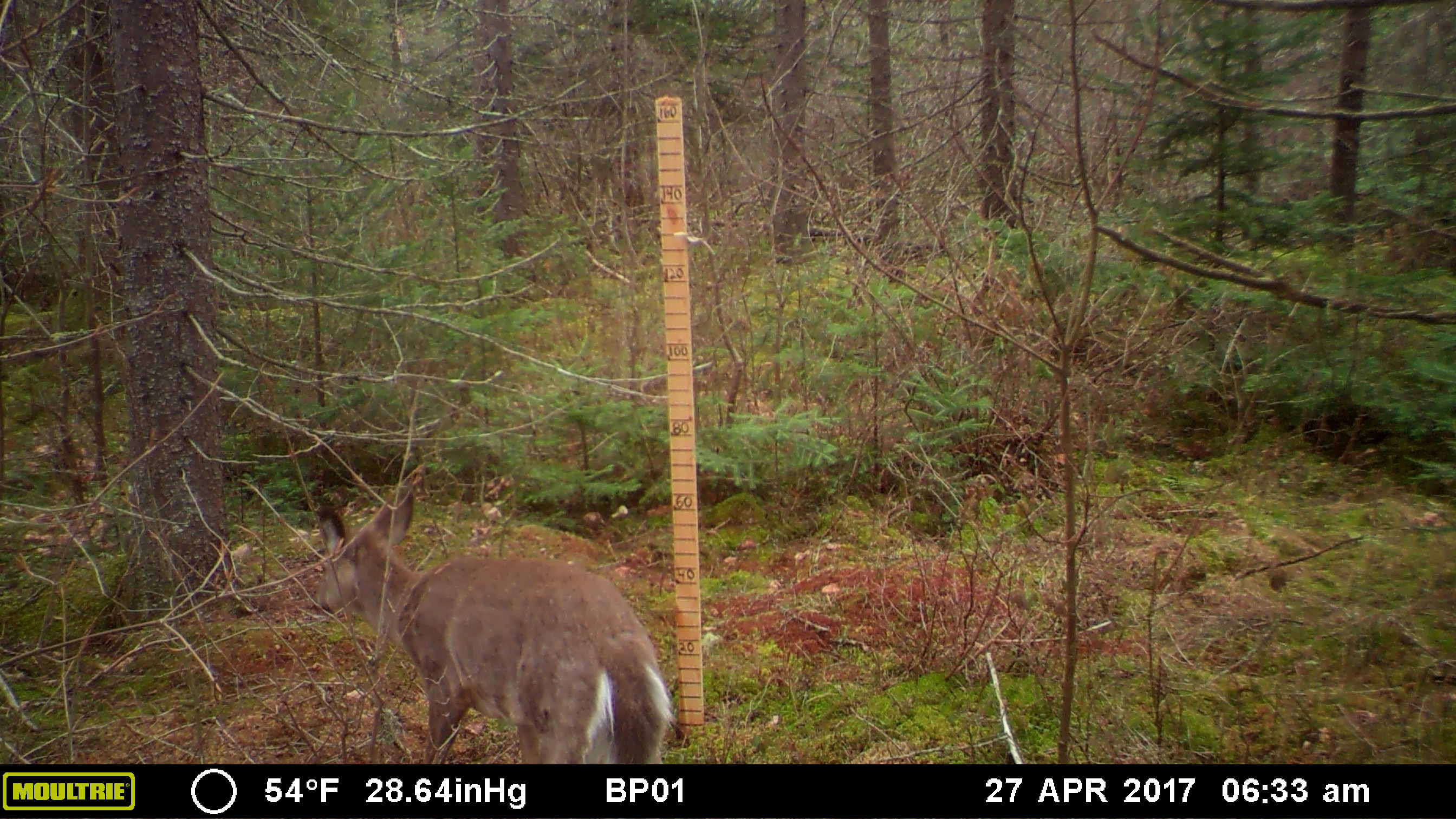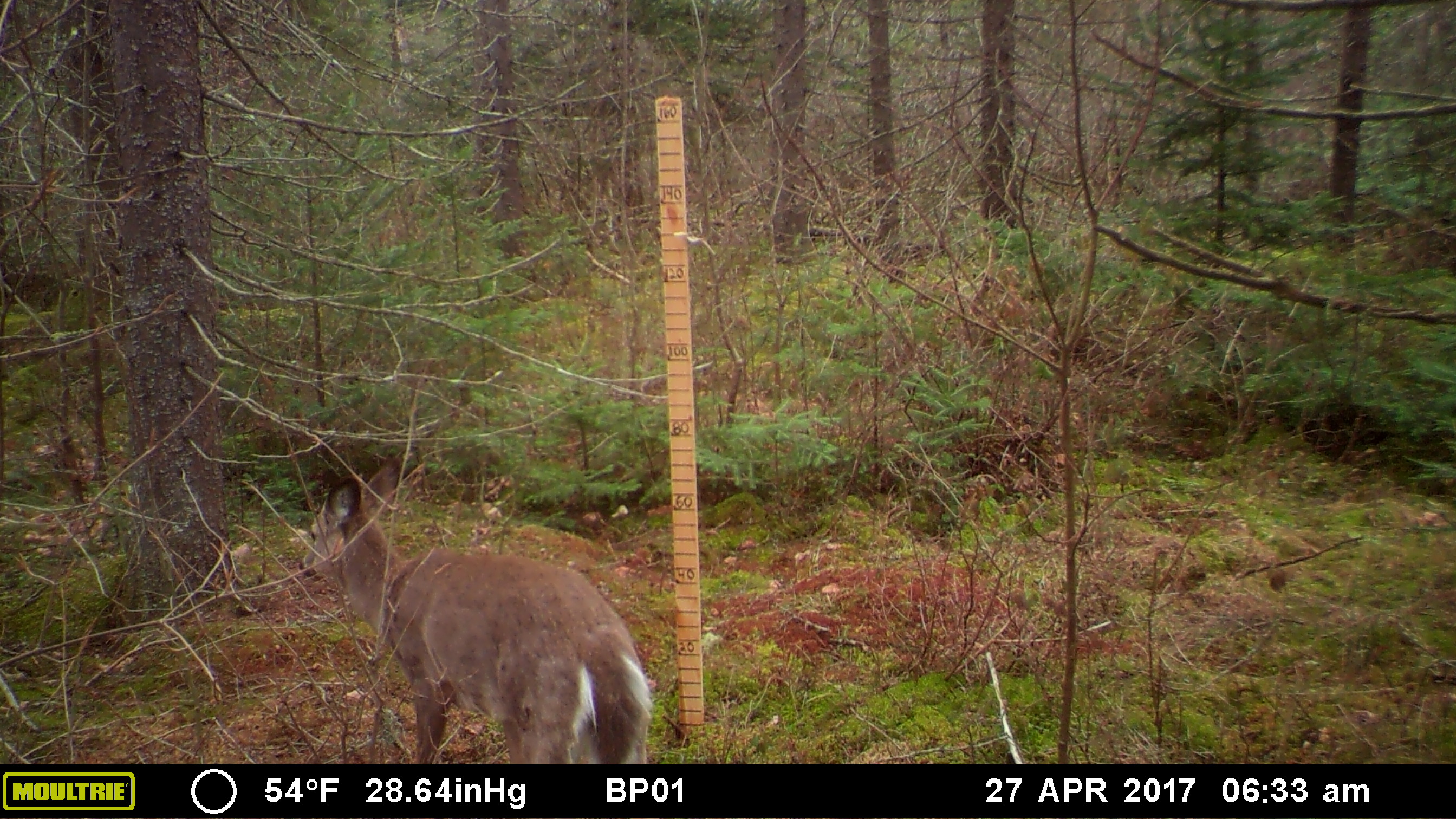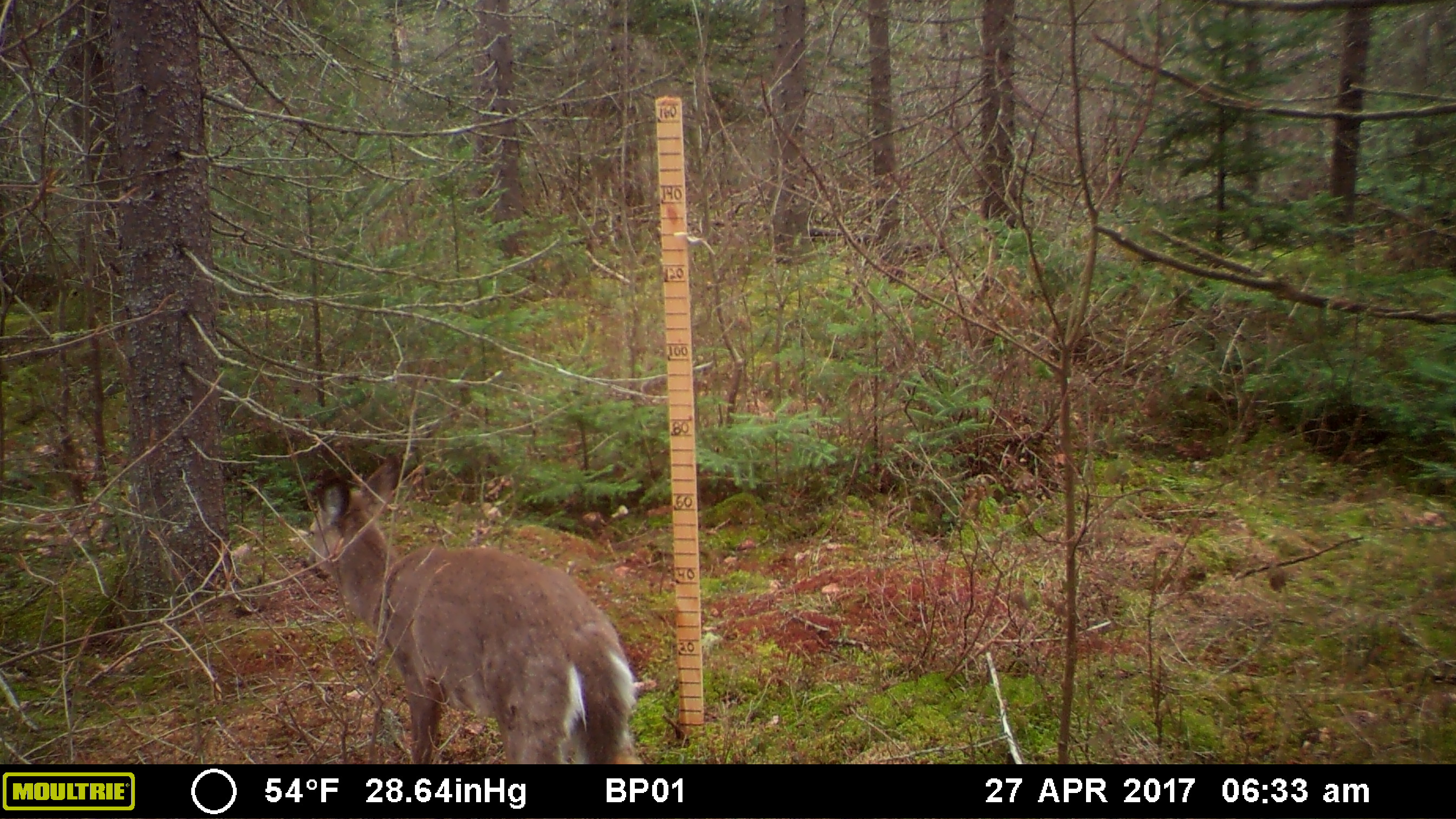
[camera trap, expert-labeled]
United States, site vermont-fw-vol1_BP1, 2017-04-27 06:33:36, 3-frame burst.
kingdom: Animalia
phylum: Chordata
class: Mammalia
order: Artiodactyla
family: Cervidae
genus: Odocoileus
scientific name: Odocoileus virginianus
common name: white-tailed deer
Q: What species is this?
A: White-tailed deer (Odocoileus virginianus).